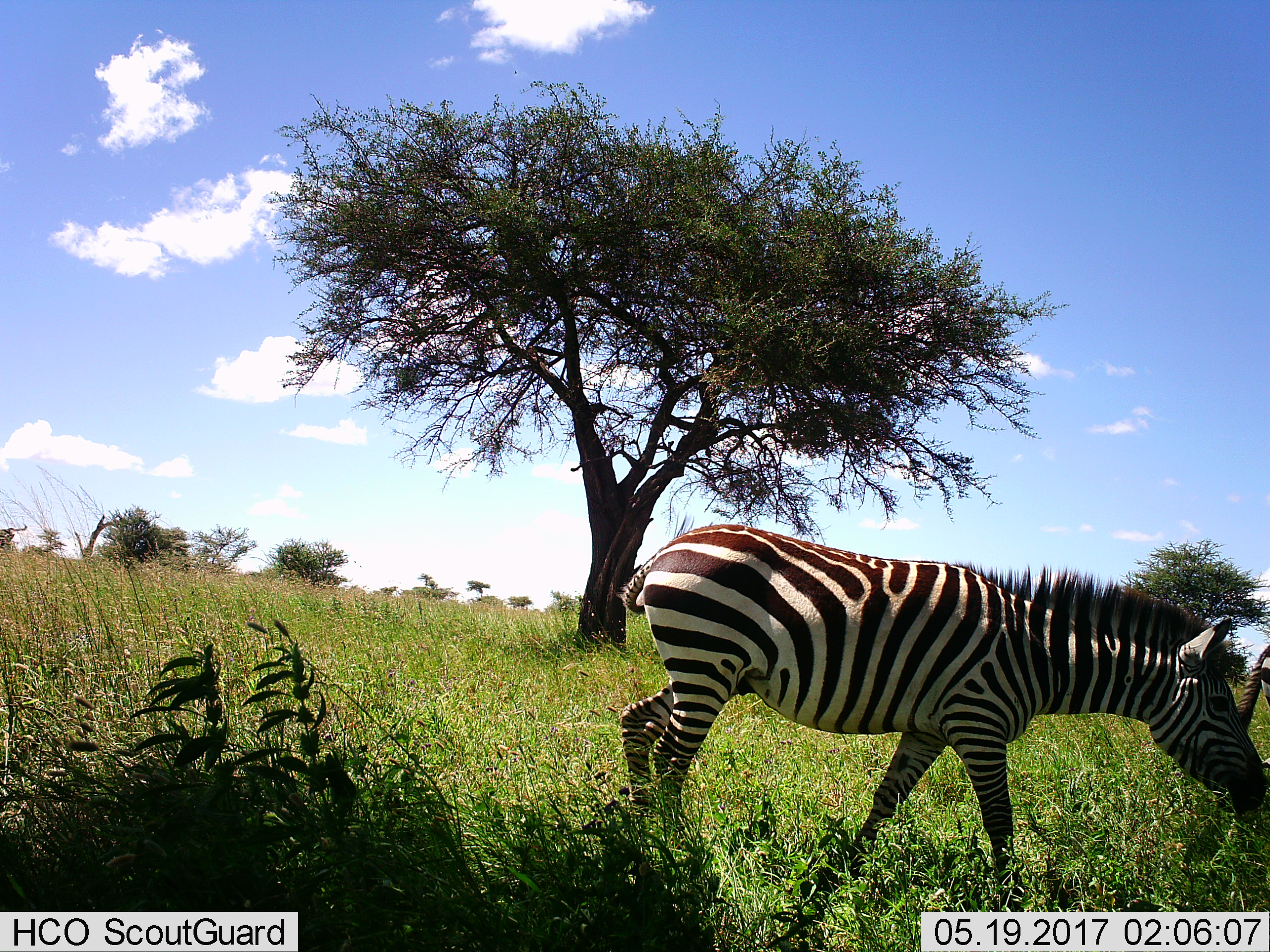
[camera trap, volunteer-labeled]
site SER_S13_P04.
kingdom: Animalia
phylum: Chordata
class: Mammalia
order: Perissodactyla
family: Equidae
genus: Equus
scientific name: Equus quagga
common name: plains zebra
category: zebraplains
Zebraplains (plains zebra) (Equus quagga), count 2. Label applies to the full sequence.